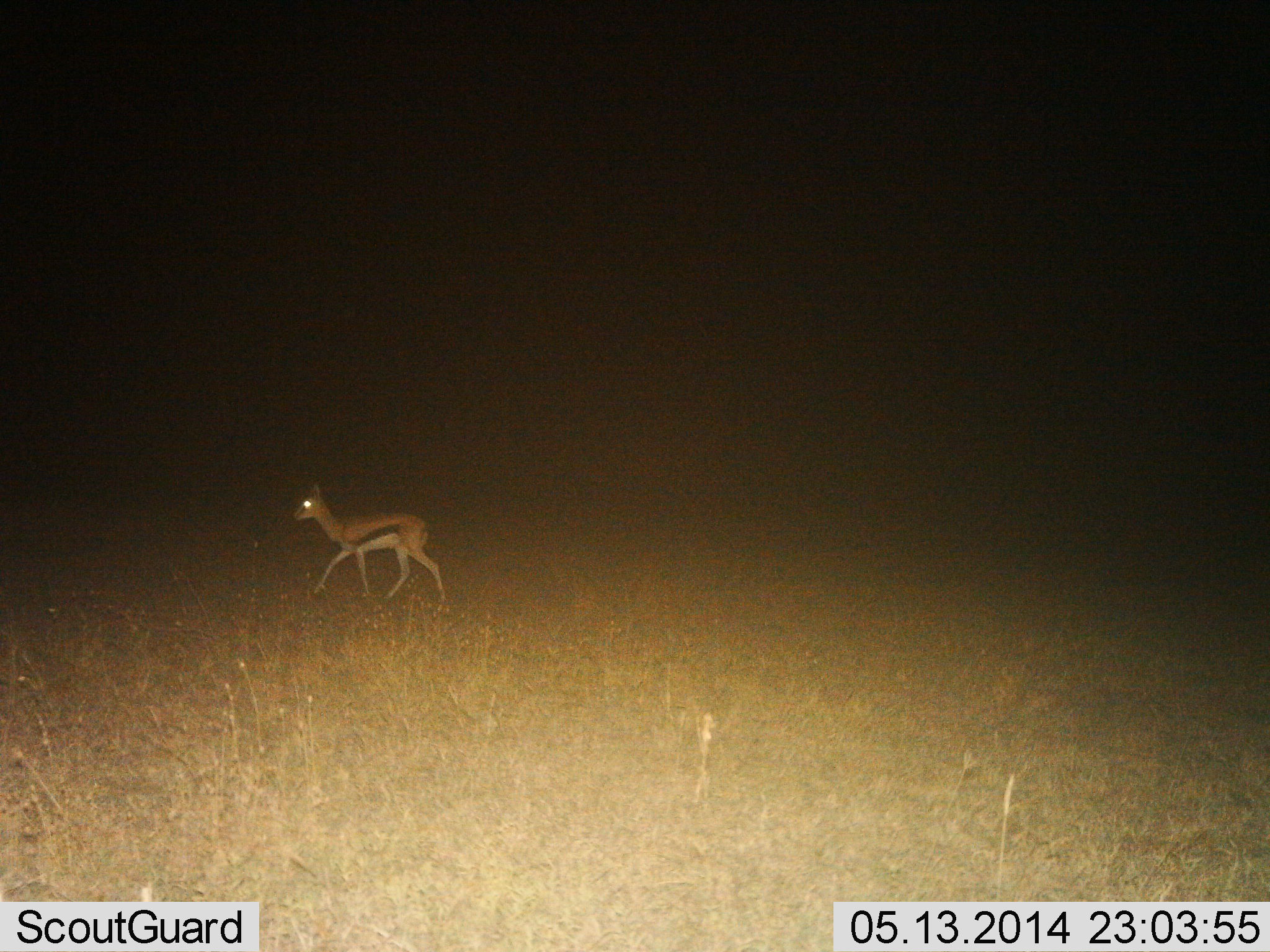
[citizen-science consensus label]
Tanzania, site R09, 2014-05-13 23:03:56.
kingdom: Animalia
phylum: Chordata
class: Mammalia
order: Artiodactyla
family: Bovidae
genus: Eudorcas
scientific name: Eudorcas thomsonii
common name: thomson's gazelle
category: gazellethomsons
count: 1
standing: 10%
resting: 0%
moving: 90%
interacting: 0%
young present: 20%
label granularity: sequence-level